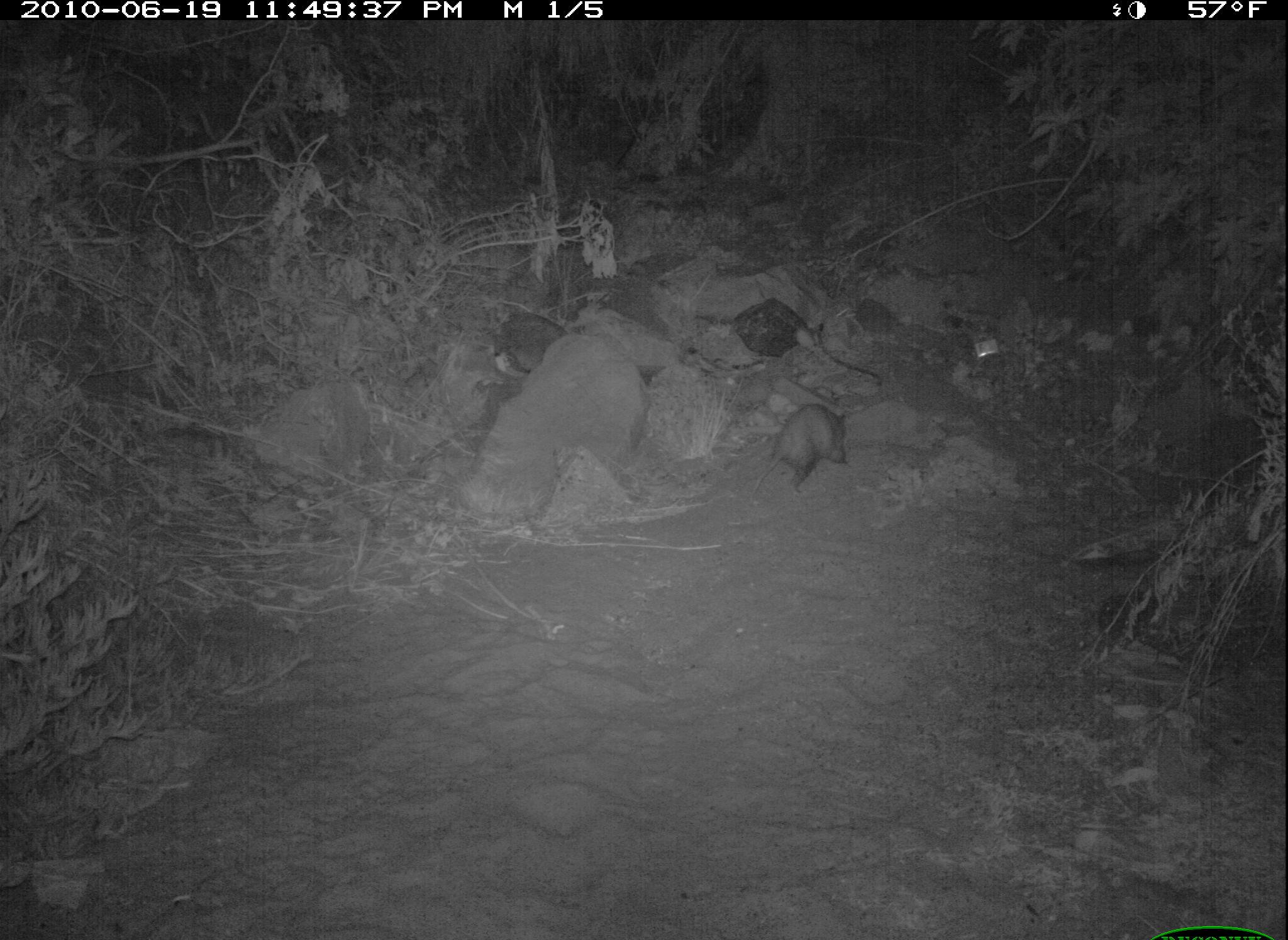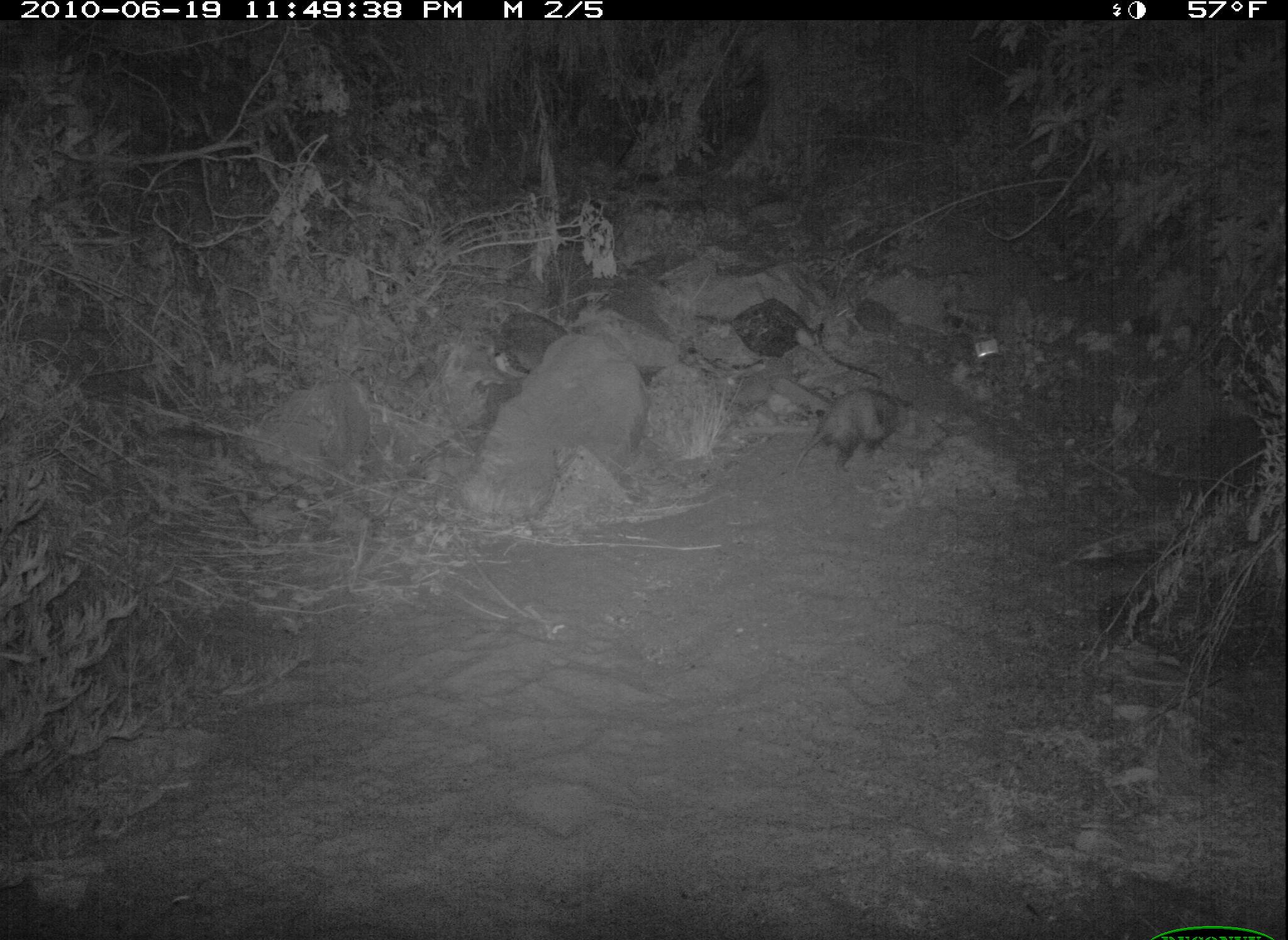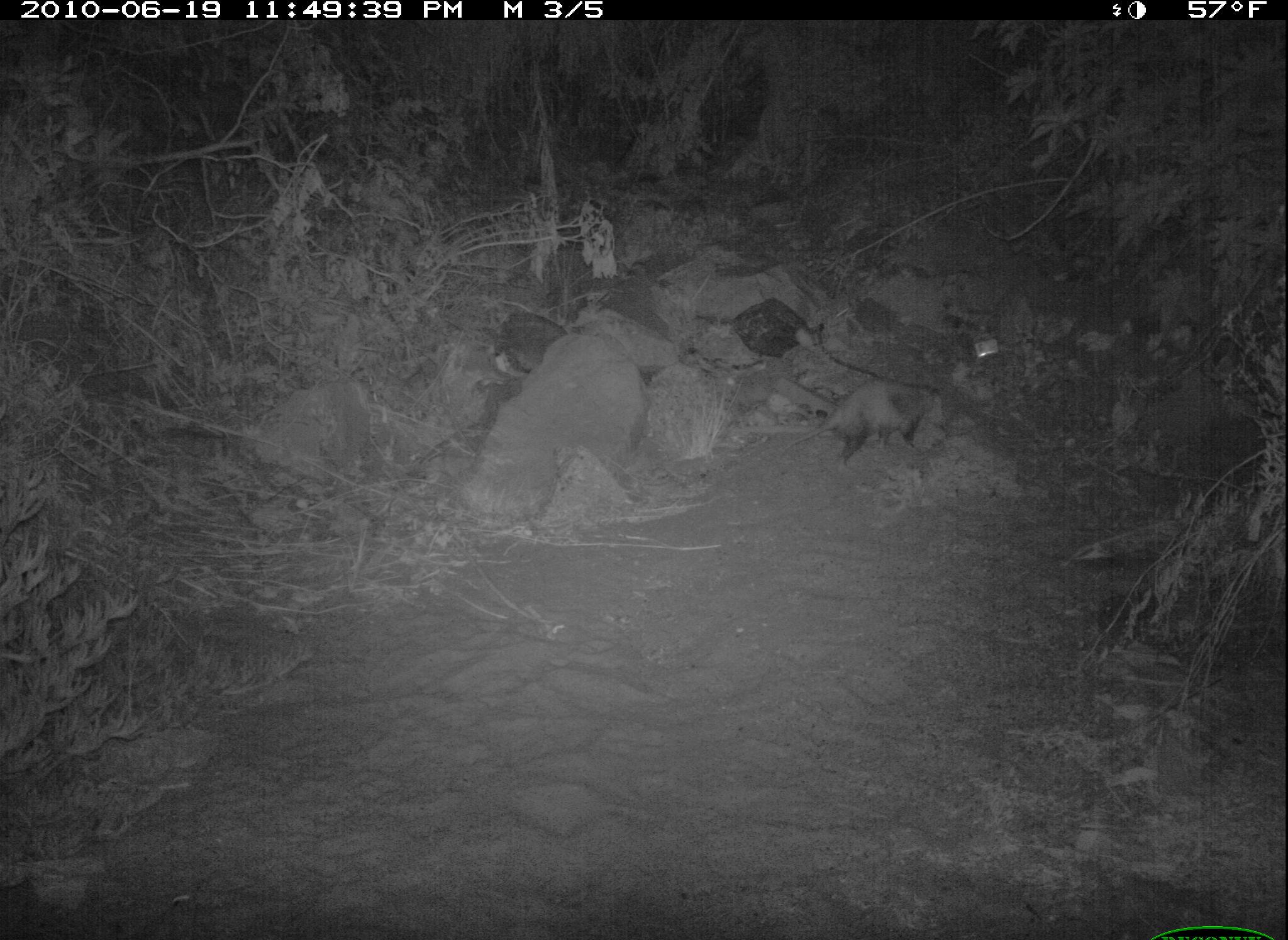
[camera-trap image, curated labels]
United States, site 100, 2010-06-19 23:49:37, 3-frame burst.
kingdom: Animalia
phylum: Chordata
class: Mammalia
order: Didelphimorphia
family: Didelphidae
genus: Didelphis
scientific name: Didelphis virginiana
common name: virginia opossum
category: opossum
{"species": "opossum (virginia opossum) (Didelphis virginiana)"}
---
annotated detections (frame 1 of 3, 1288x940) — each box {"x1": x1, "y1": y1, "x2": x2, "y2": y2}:
opossum: {"x1": 744, "y1": 391, "x2": 874, "y2": 496}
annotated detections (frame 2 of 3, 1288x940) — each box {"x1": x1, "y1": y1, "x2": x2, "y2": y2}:
opossum: {"x1": 773, "y1": 380, "x2": 929, "y2": 477}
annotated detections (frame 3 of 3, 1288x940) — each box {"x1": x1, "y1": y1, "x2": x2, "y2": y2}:
opossum: {"x1": 795, "y1": 372, "x2": 943, "y2": 470}